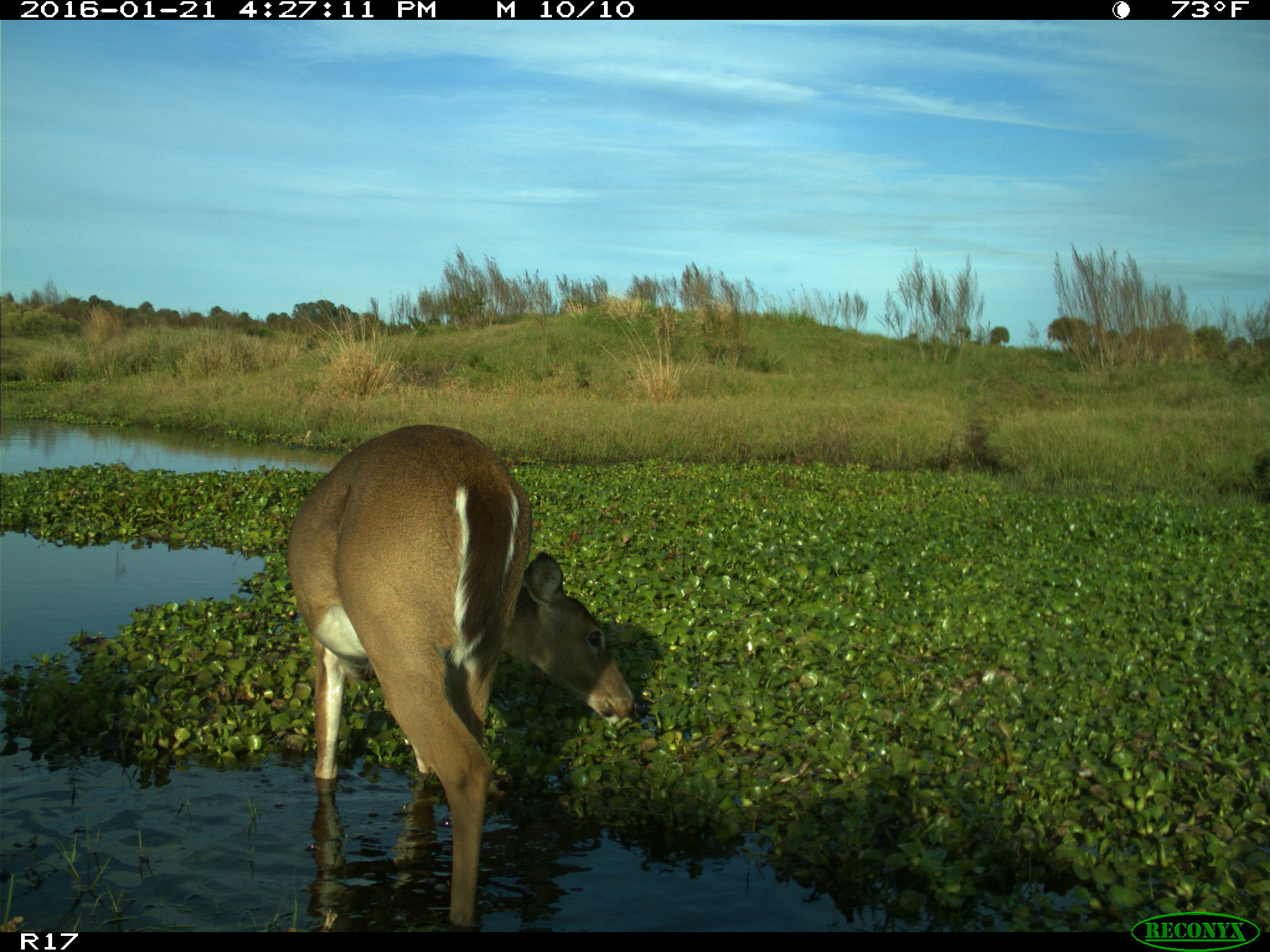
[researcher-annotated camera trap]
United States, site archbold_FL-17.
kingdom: Animalia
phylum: Chordata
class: Mammalia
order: Artiodactyla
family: Cervidae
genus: Odocoileus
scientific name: Odocoileus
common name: deer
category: unidentified deer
Unidentified deer (deer) (Odocoileus).